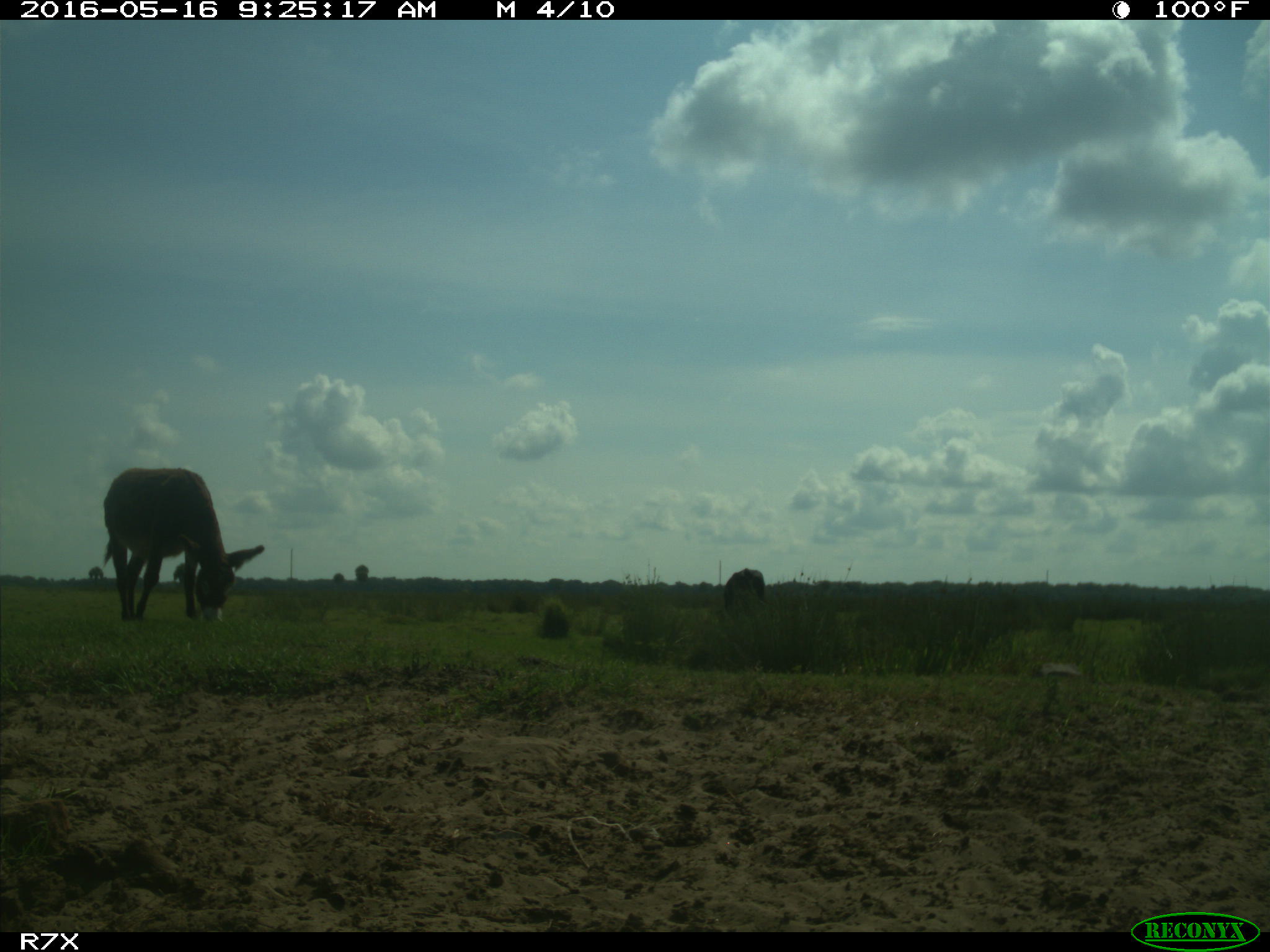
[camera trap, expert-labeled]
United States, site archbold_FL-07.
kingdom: Animalia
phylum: Chordata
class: Mammalia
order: Artiodactyla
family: Bovidae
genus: Bos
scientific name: Bos taurus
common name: domestic cow